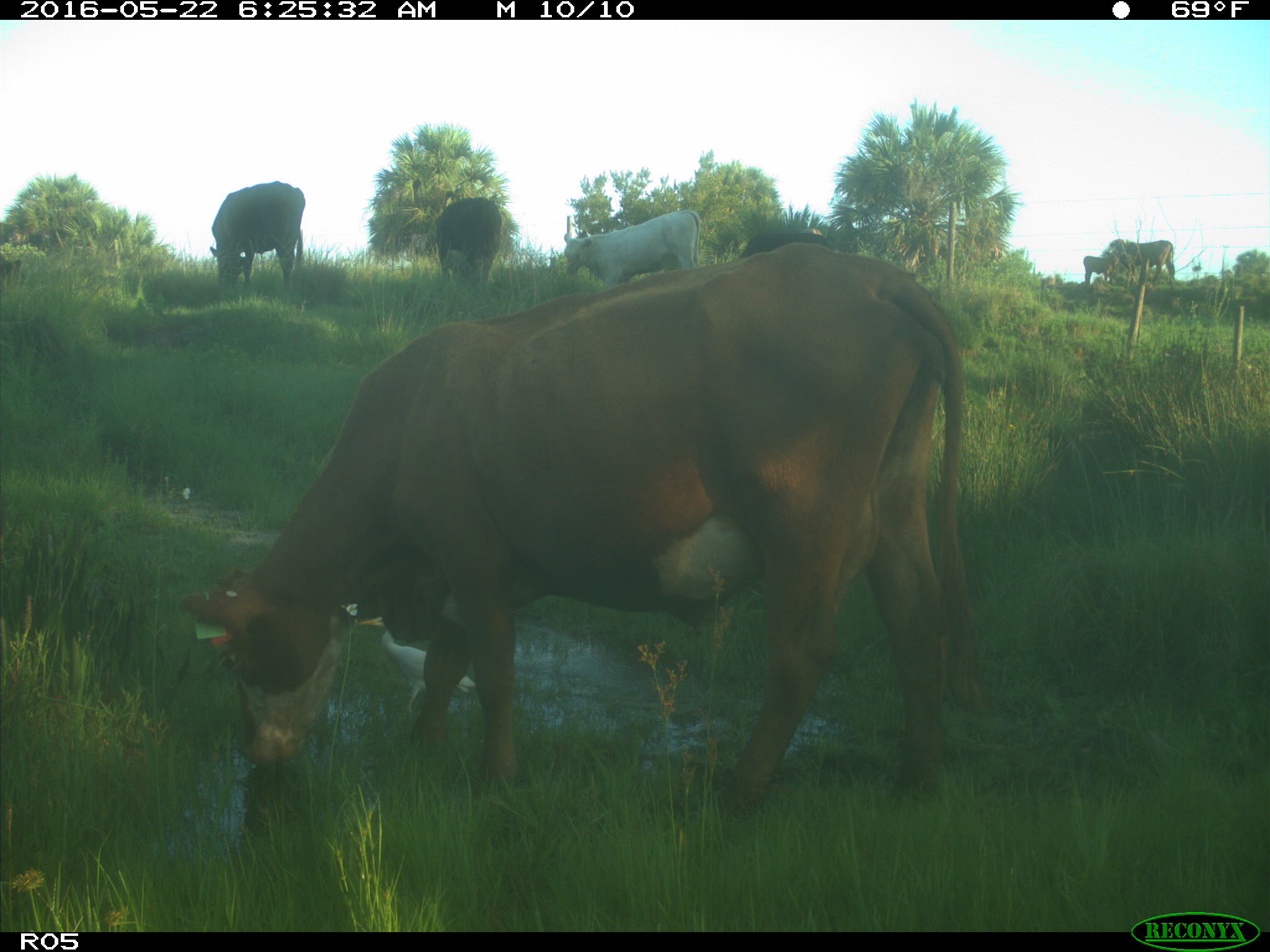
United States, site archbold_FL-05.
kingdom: Animalia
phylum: Chordata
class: Mammalia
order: Artiodactyla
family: Bovidae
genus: Bos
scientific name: Bos taurus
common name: domestic cow